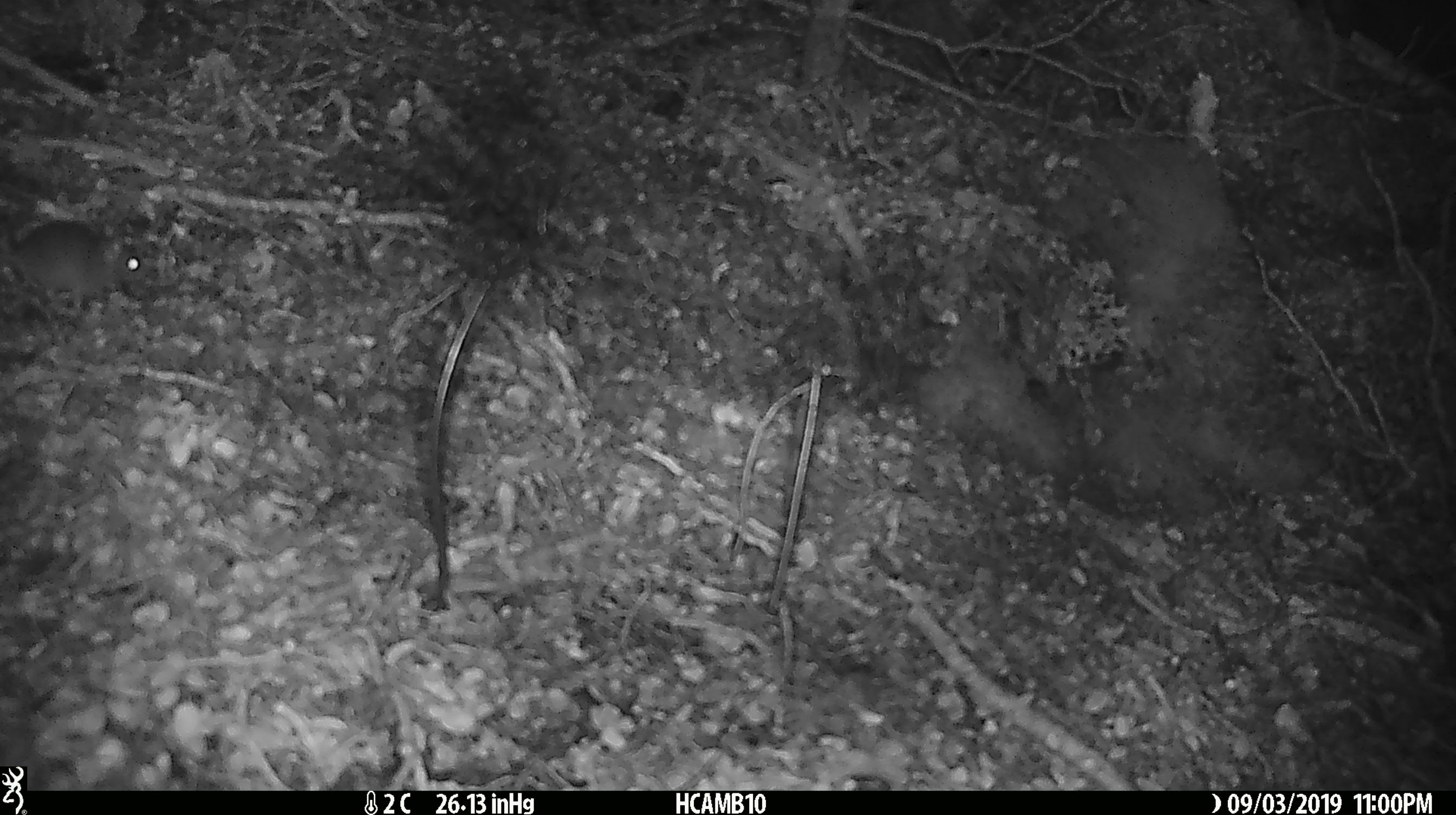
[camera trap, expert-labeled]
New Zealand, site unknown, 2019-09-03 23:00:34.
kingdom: Animalia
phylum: Chordata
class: Mammalia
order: Rodentia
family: Muridae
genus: Mus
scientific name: Mus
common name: mouse